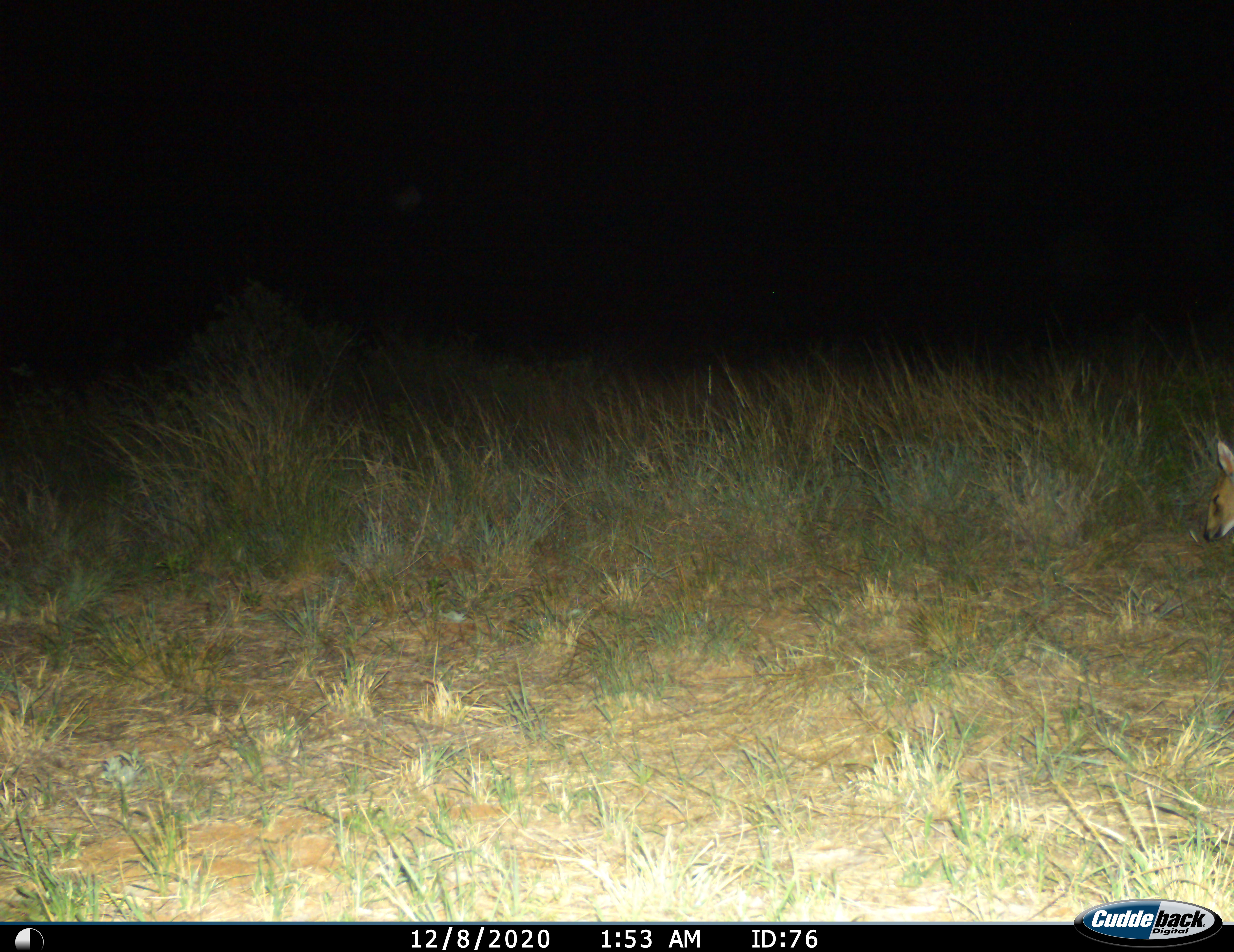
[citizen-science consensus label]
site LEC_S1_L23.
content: unidentified animal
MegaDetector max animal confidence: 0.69